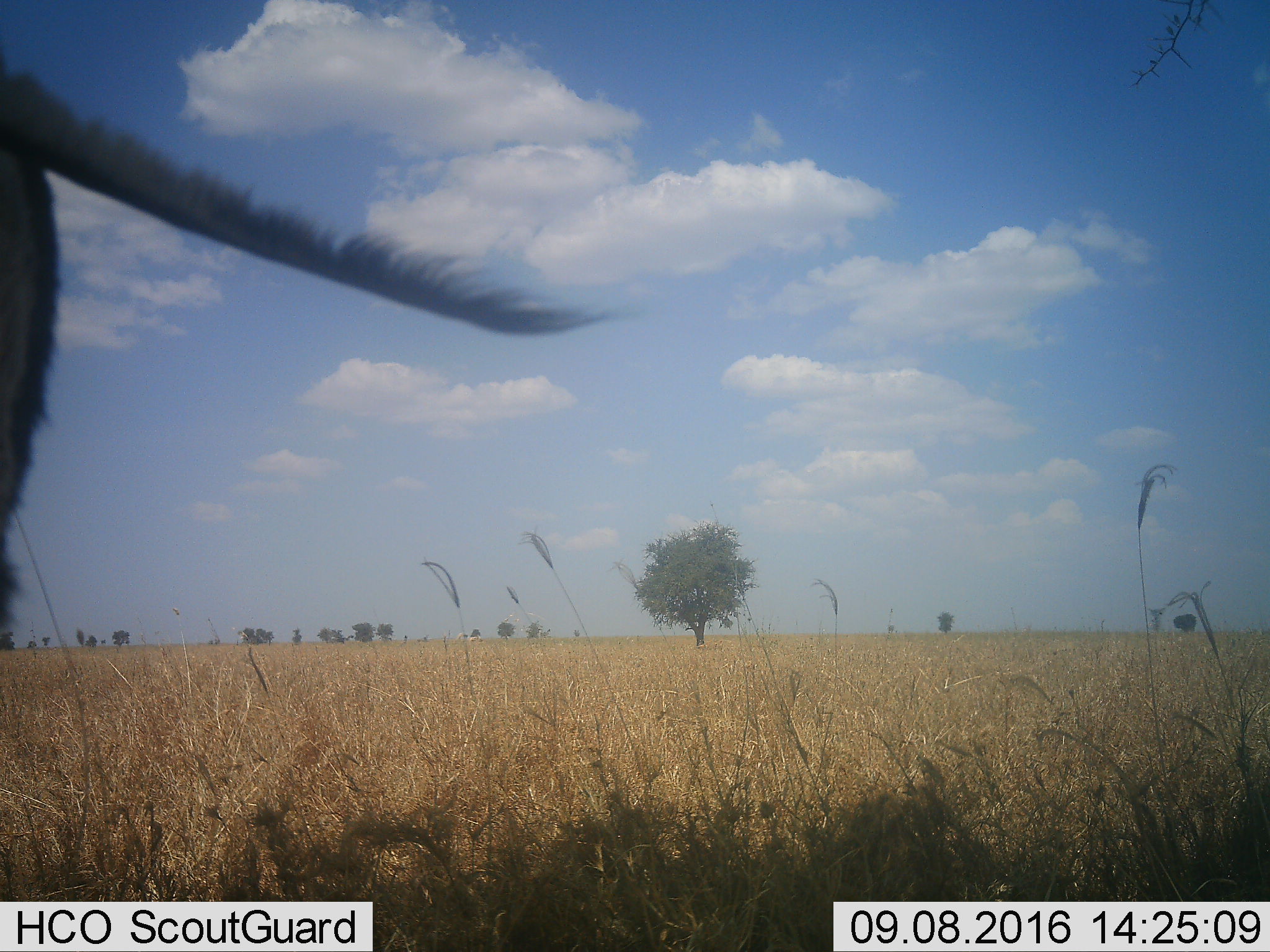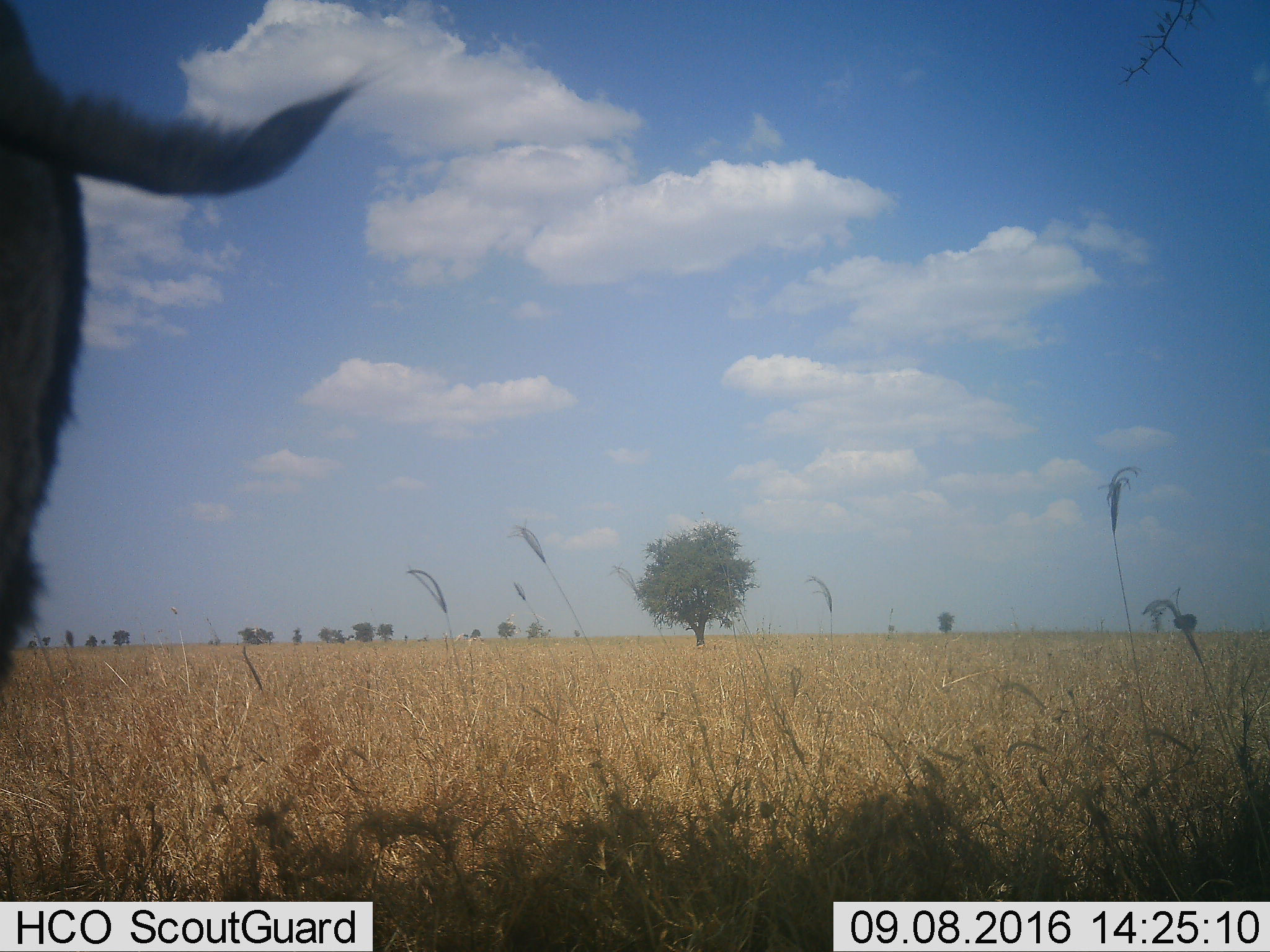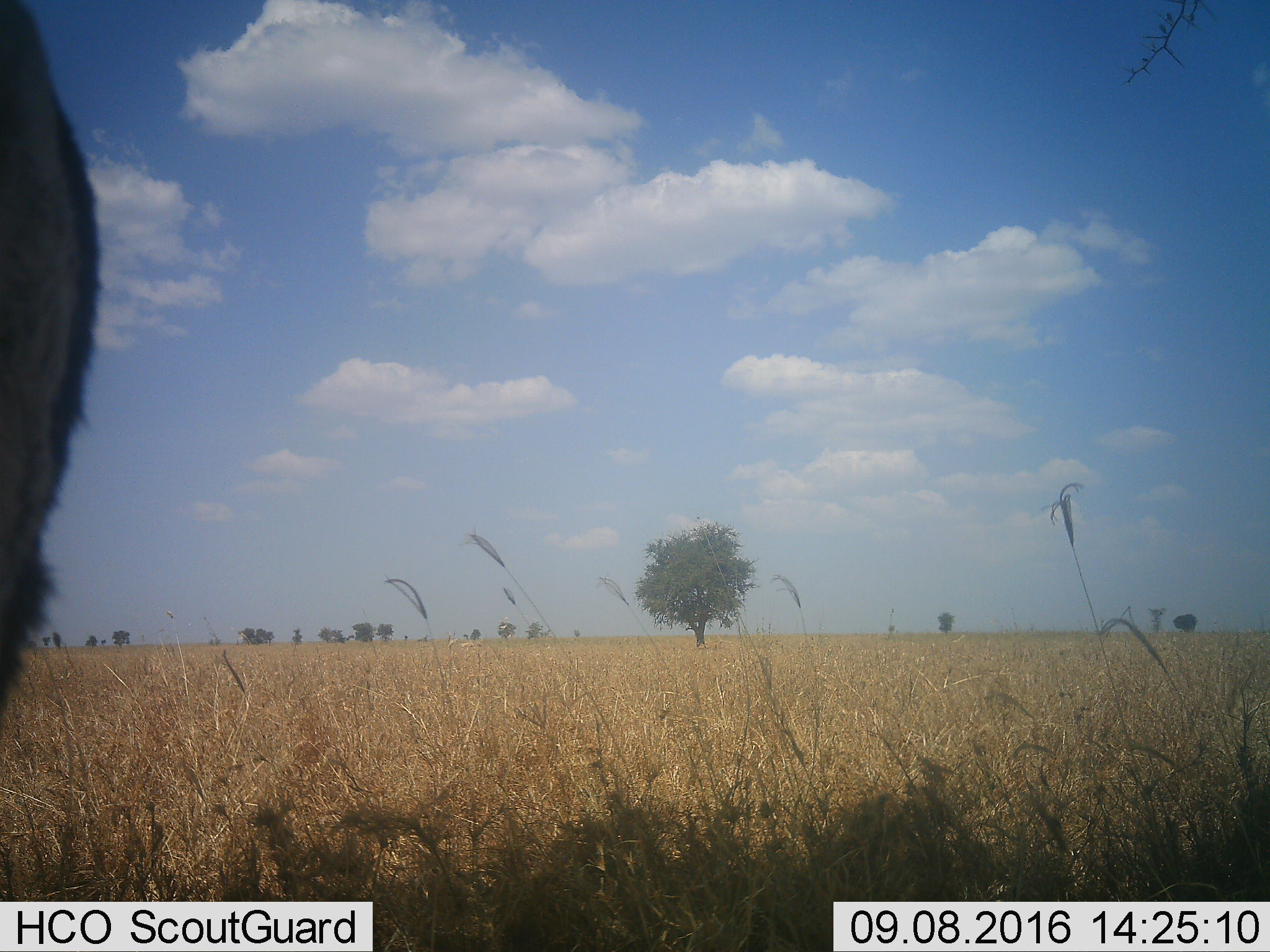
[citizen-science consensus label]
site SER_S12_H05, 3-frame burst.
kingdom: Animalia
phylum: Chordata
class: Mammalia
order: Artiodactyla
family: Bovidae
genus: Connochaetes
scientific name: Connochaetes taurinus taurinus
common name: blue wildebeest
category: wildebeestblue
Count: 1.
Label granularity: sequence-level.